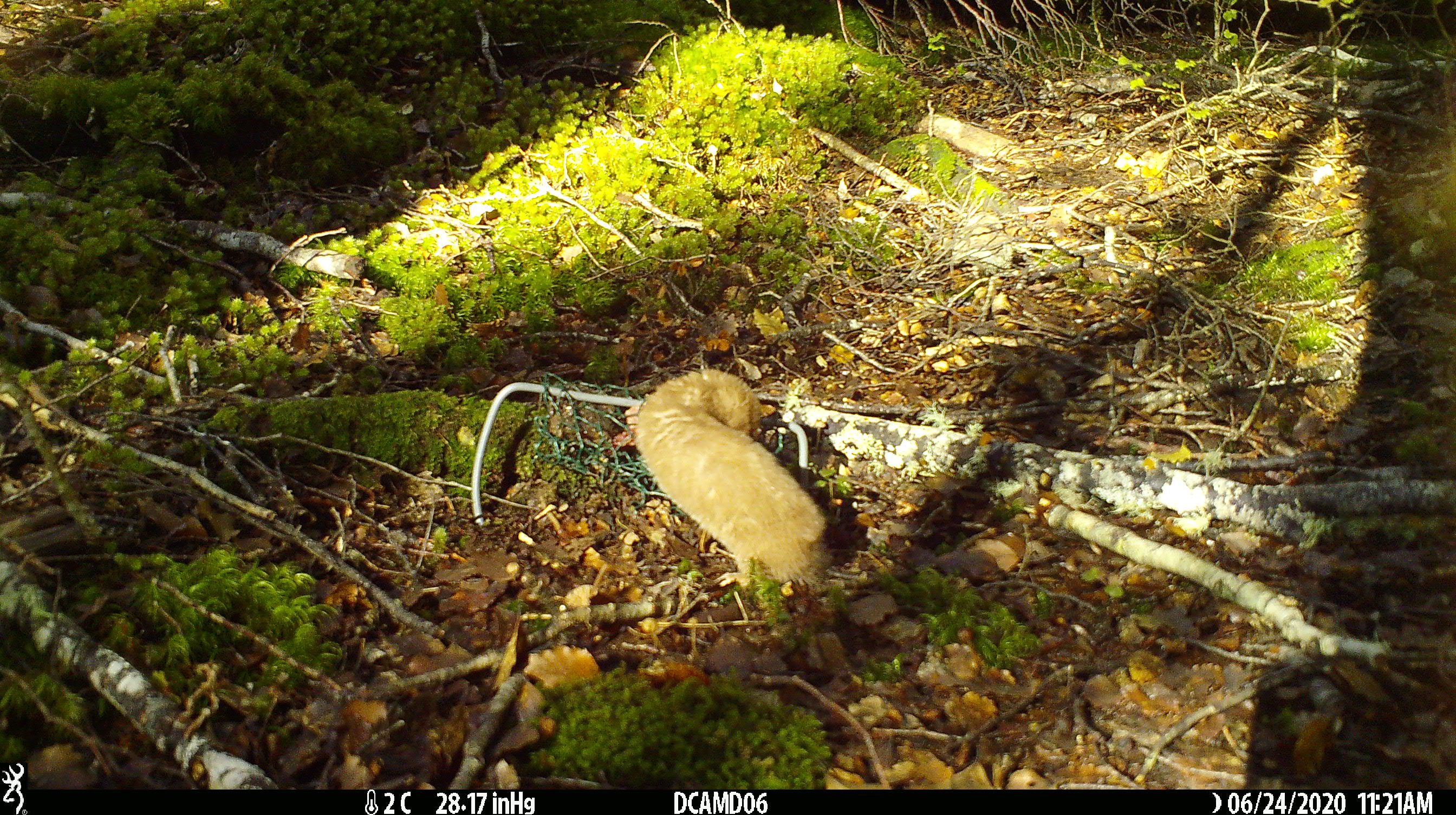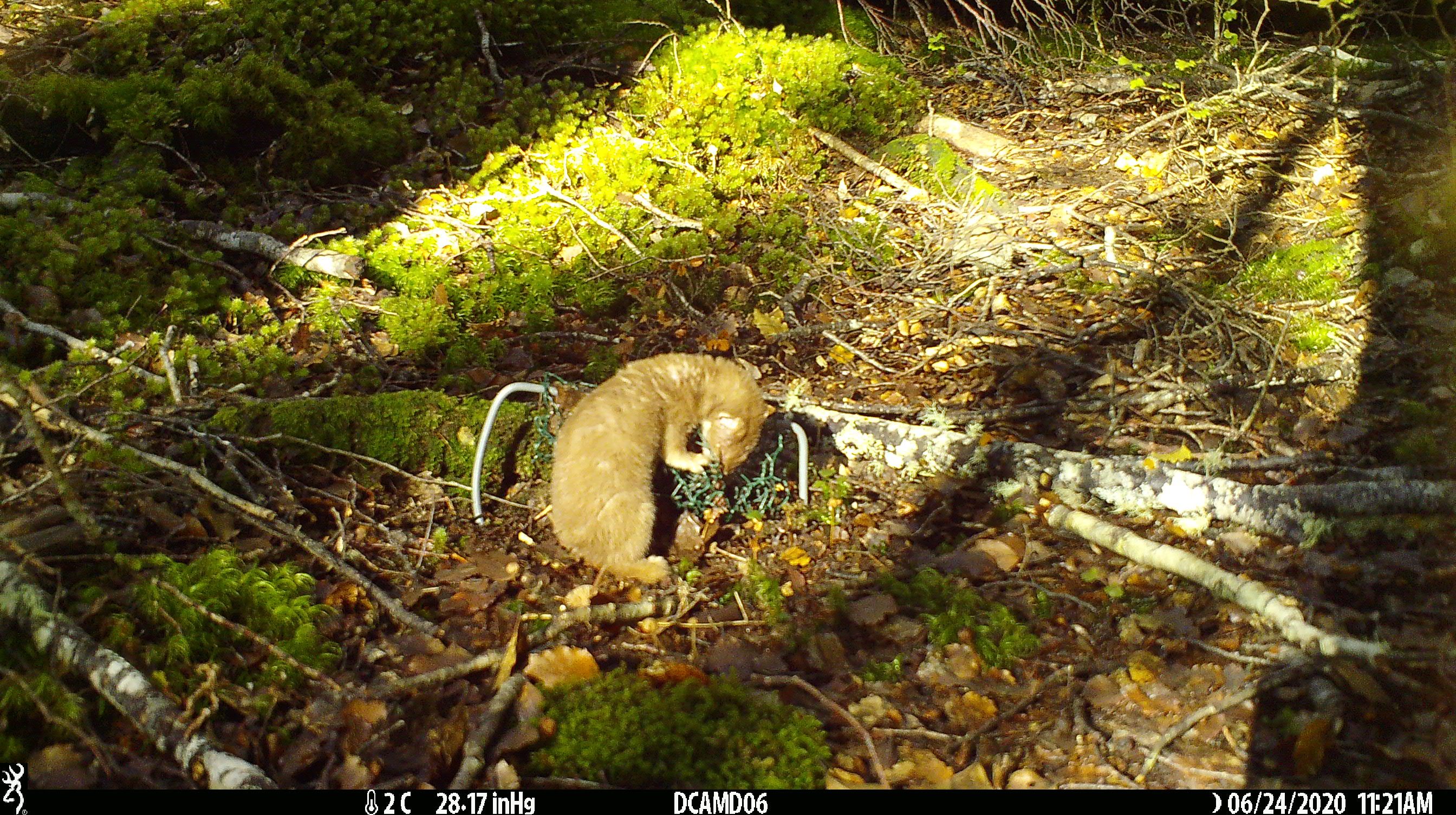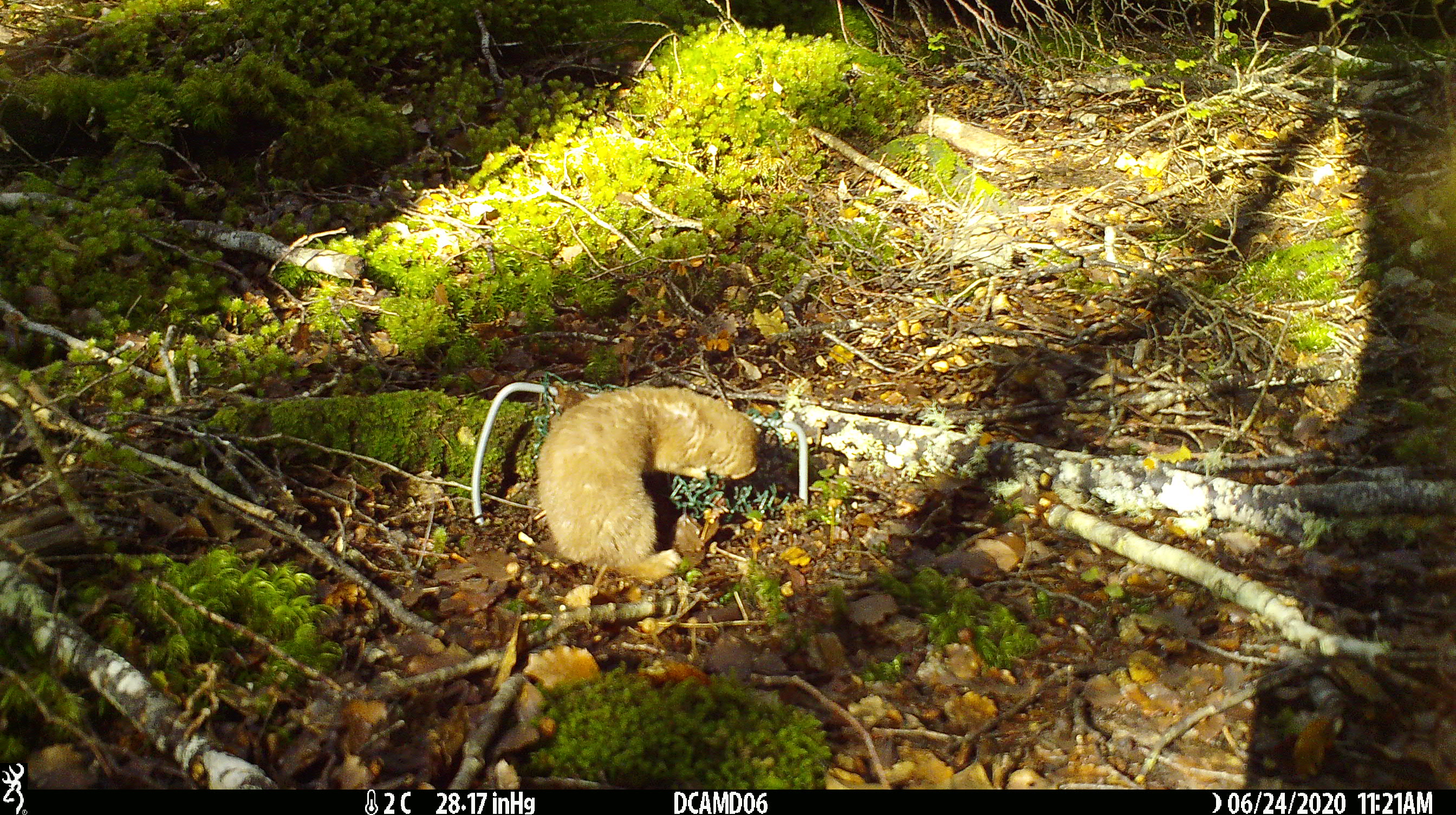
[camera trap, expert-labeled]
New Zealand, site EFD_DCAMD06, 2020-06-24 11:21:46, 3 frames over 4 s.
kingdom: Animalia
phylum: Chordata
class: Mammalia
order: Carnivora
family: Mustelidae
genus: Mustela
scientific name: Mustela nivalis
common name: least weasel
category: weasel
Weasel (least weasel) (Mustela nivalis).